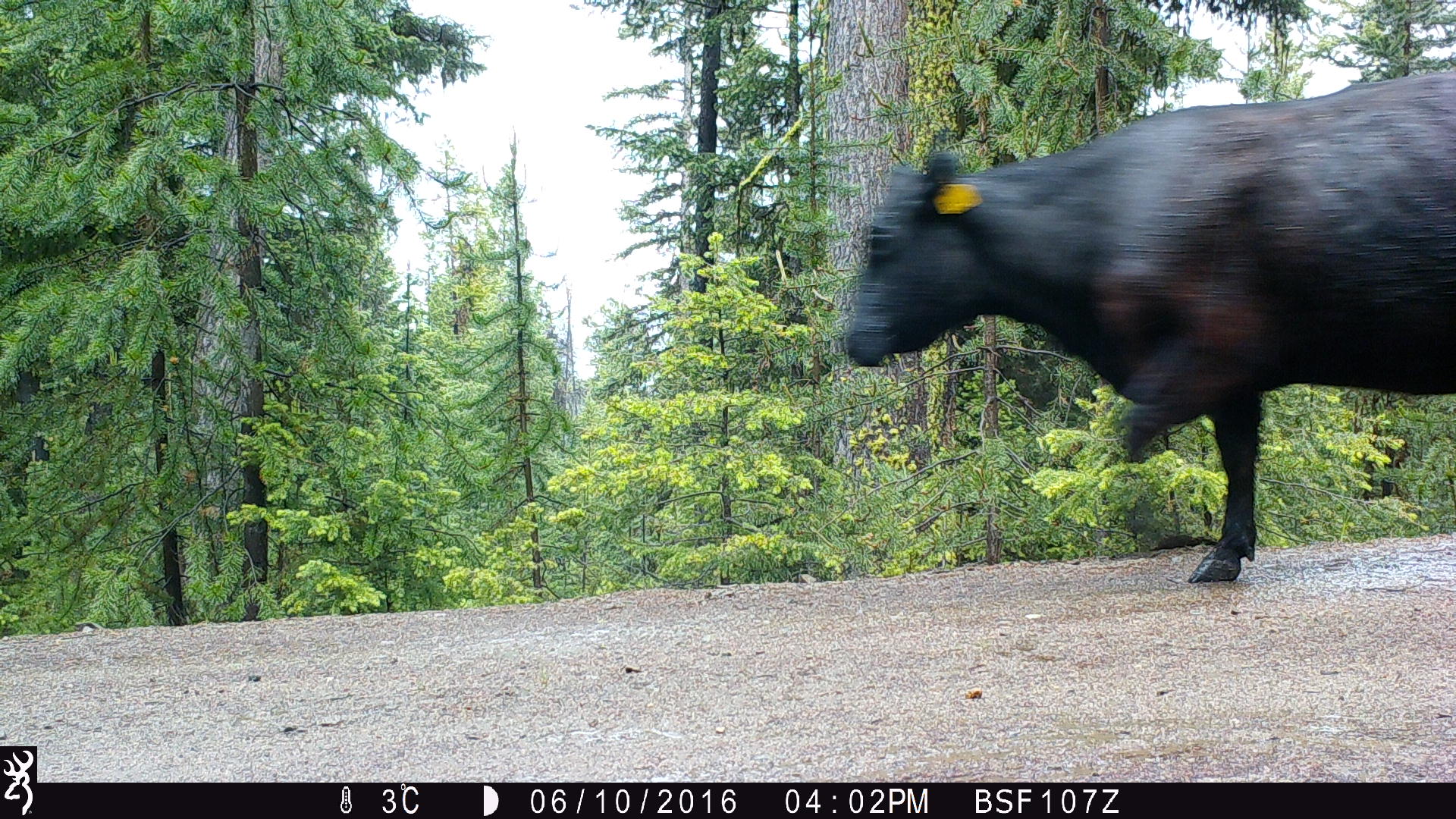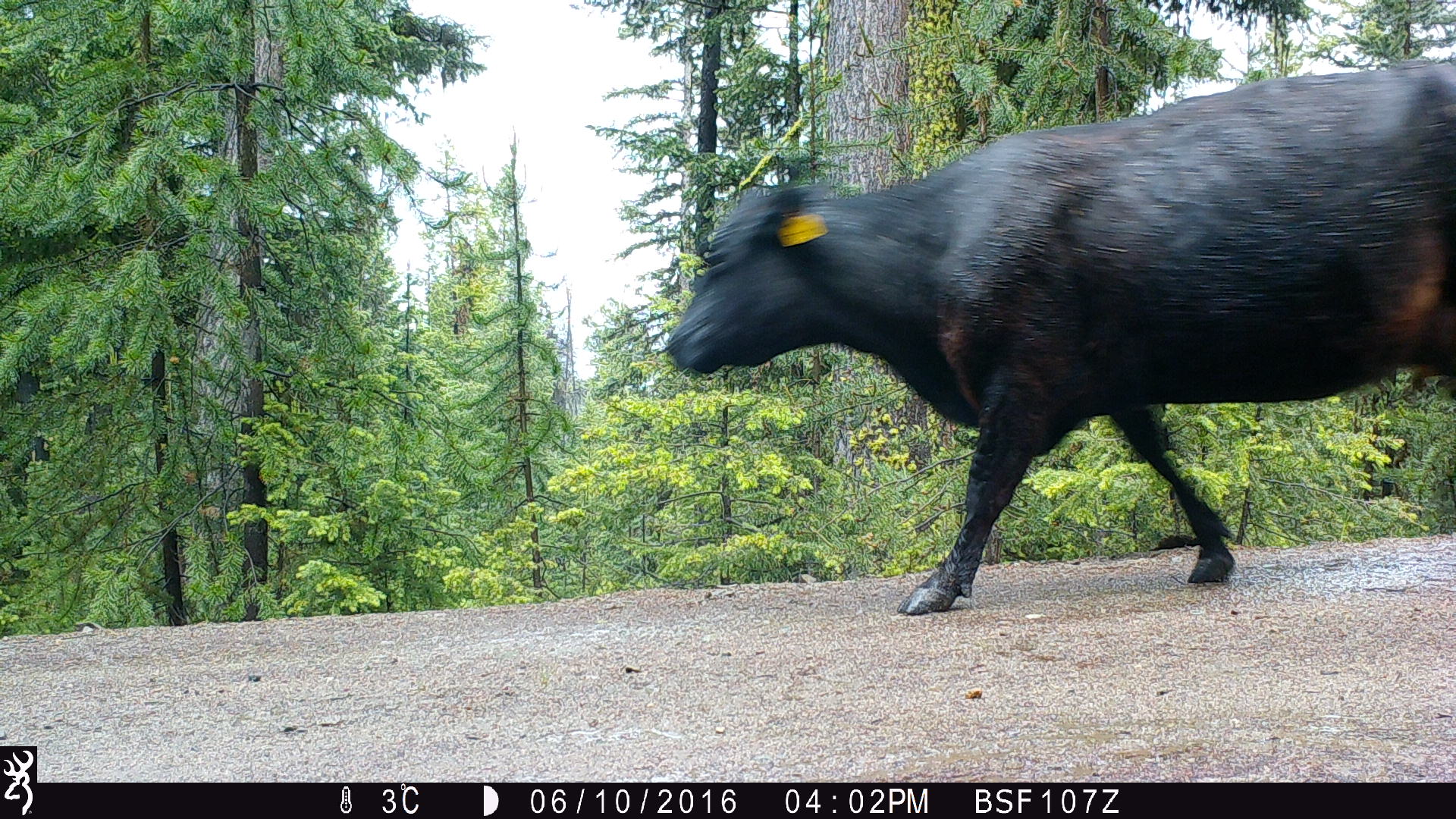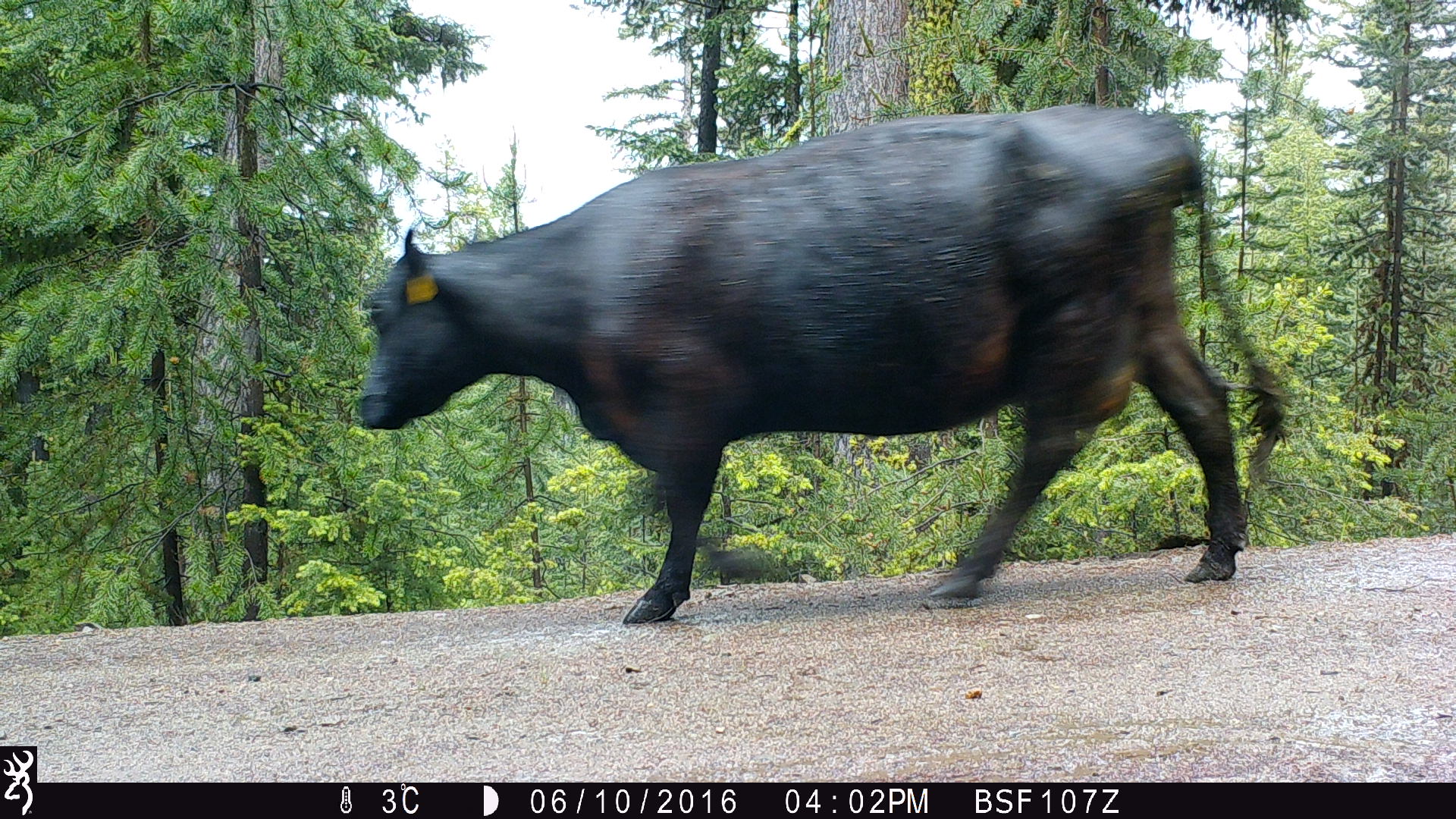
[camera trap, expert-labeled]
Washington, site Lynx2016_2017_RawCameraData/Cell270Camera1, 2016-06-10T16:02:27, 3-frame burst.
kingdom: Animalia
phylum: Chordata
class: Mammalia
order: Artiodactyla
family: Bovidae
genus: Bos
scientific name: Bos taurus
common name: domestic cattle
Domestic cattle (Bos taurus). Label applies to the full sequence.